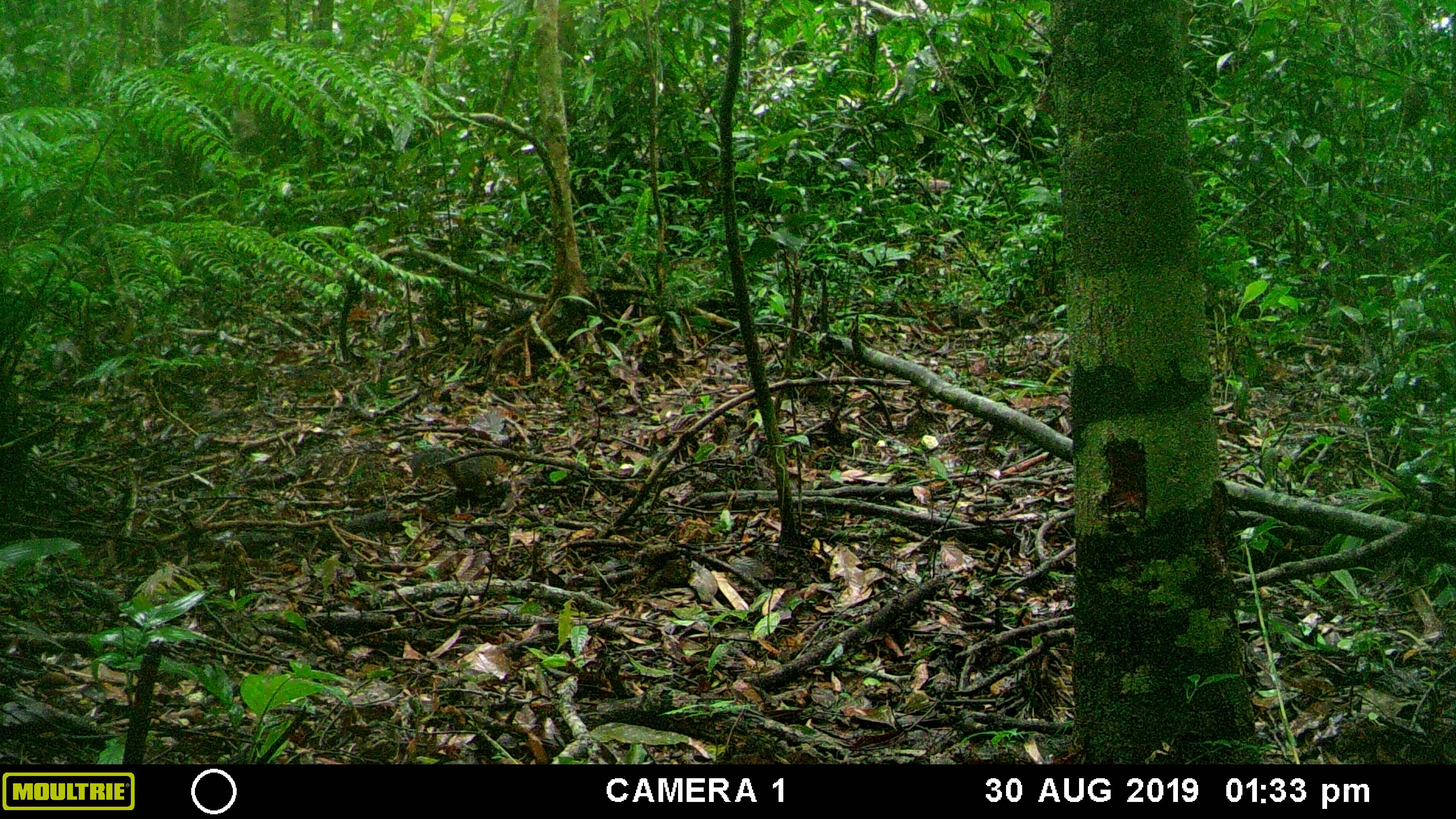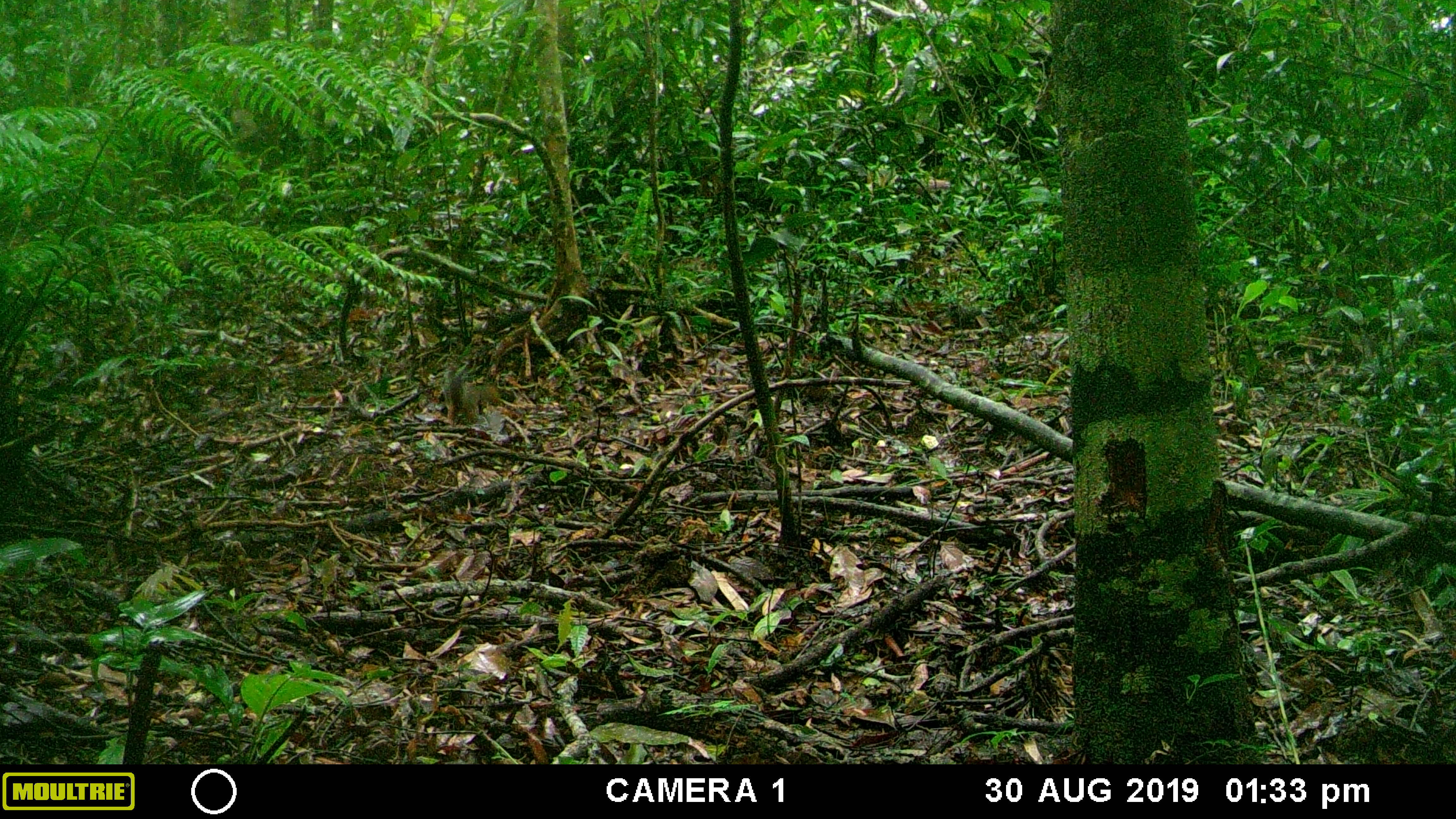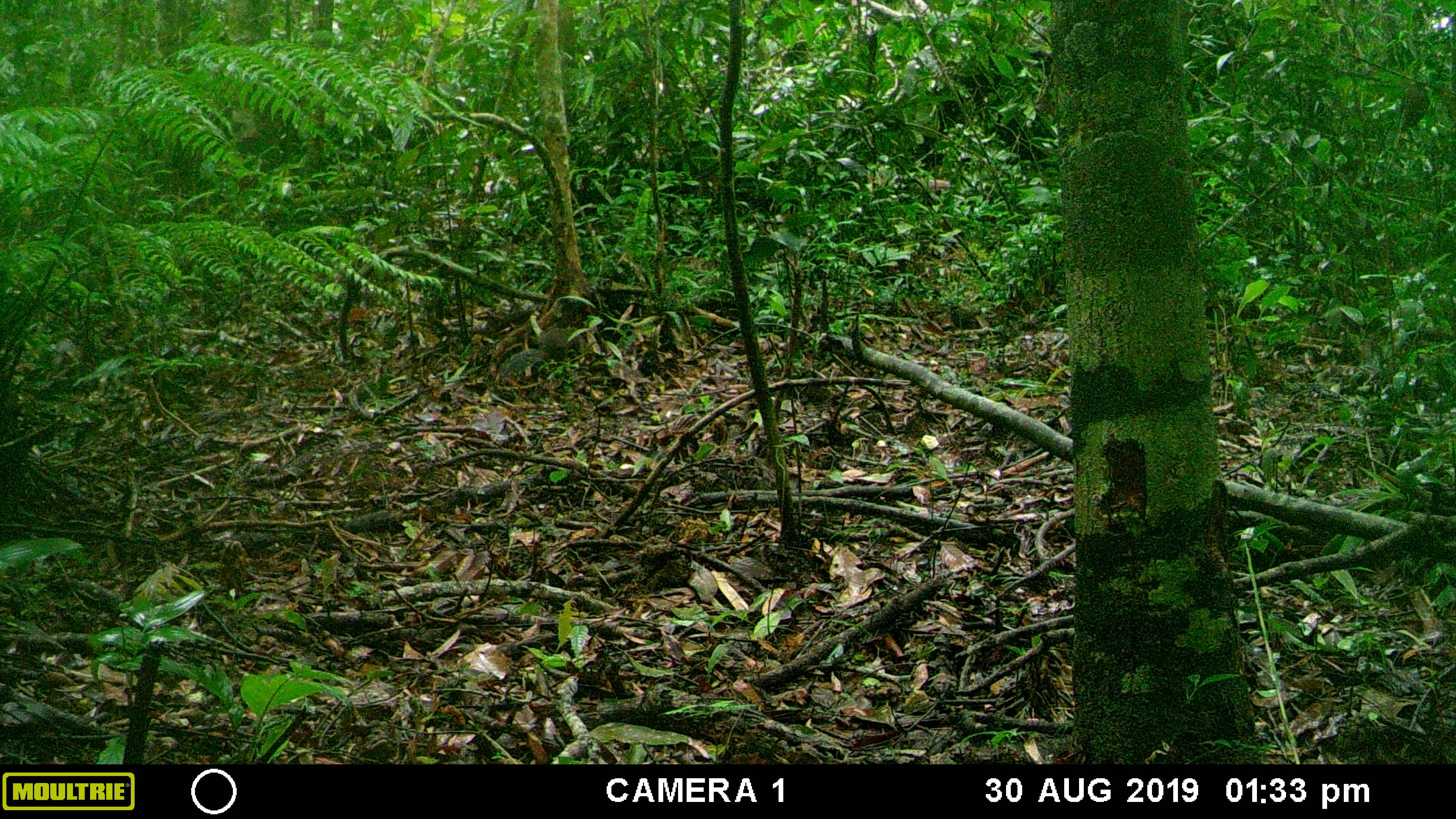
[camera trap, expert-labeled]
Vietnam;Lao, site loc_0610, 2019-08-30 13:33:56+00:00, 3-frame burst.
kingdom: Animalia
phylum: Chordata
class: Mammalia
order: Rodentia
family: Sciuridae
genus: Dremomys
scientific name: Dremomys rufigenis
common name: red-cheeked squirrel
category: red cheeked squirrel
Red cheeked squirrel (red-cheeked squirrel) (Dremomys rufigenis). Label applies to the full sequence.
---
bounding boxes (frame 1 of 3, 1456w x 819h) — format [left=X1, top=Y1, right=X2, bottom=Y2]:
red cheeked squirrel: [left=409, top=444, right=510, bottom=496]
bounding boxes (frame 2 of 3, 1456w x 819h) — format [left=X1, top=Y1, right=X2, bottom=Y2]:
red cheeked squirrel: [left=442, top=364, right=500, bottom=428]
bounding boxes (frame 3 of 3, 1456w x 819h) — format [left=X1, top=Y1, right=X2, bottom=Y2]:
red cheeked squirrel: [left=499, top=328, right=583, bottom=388]